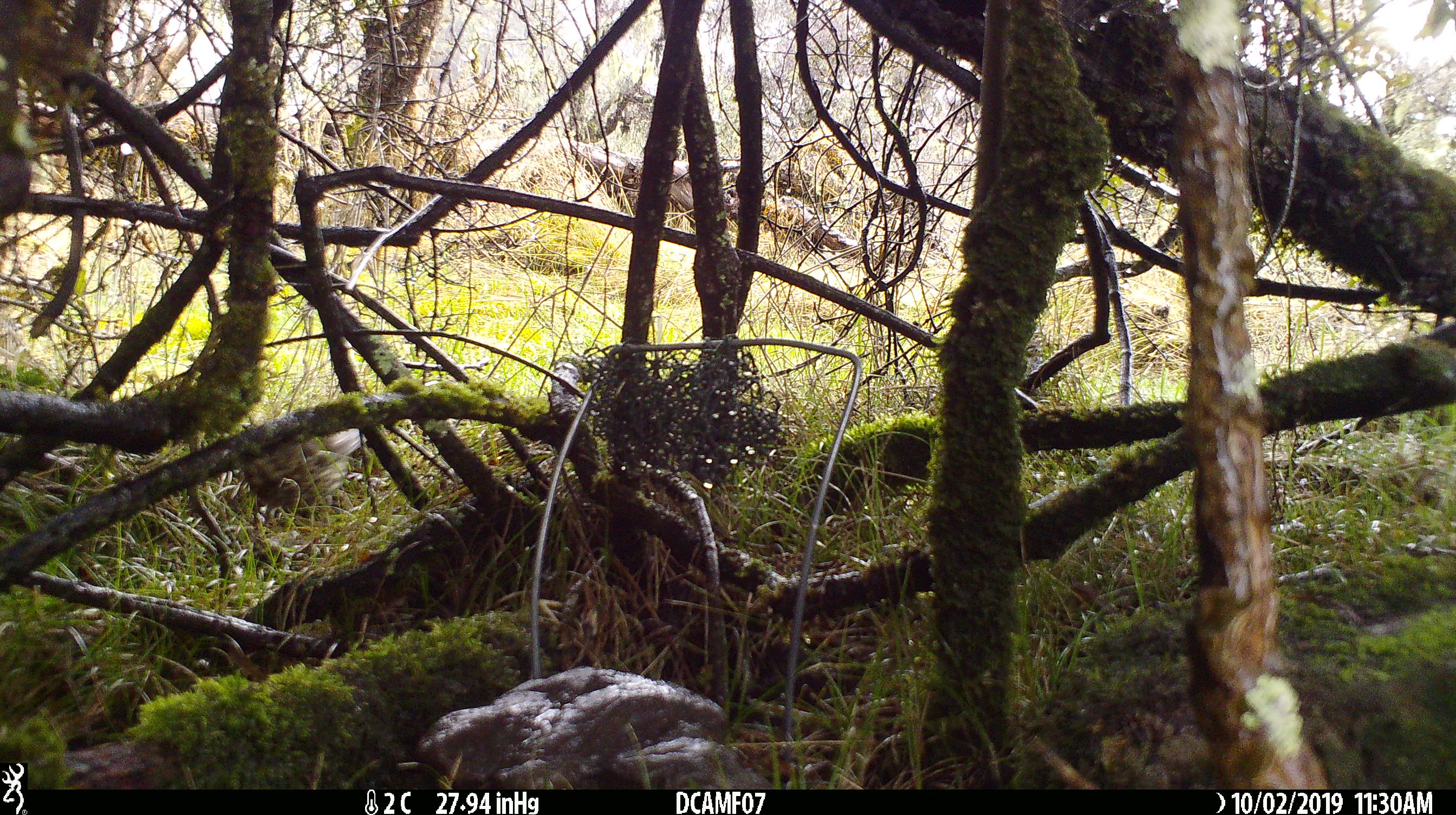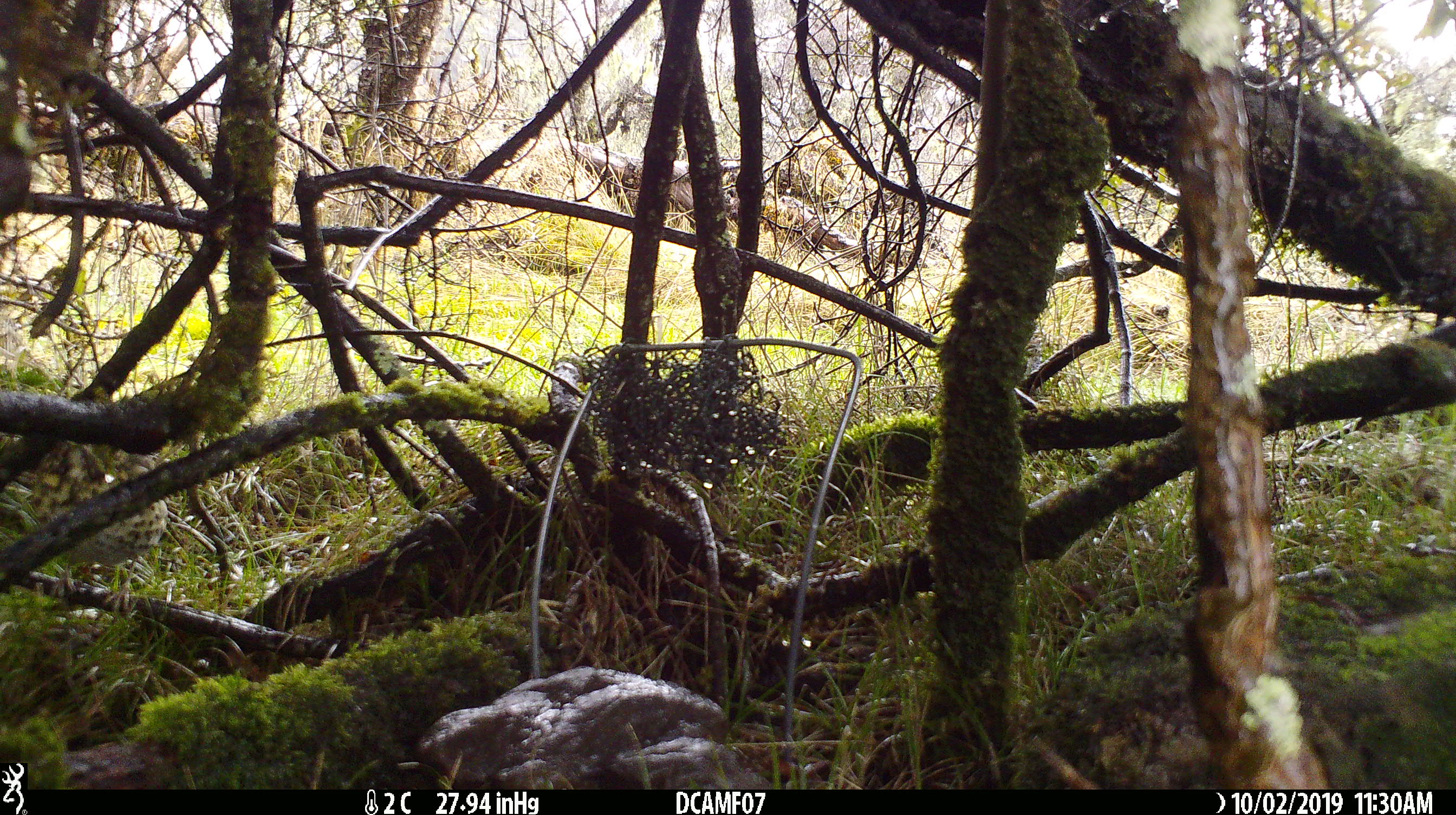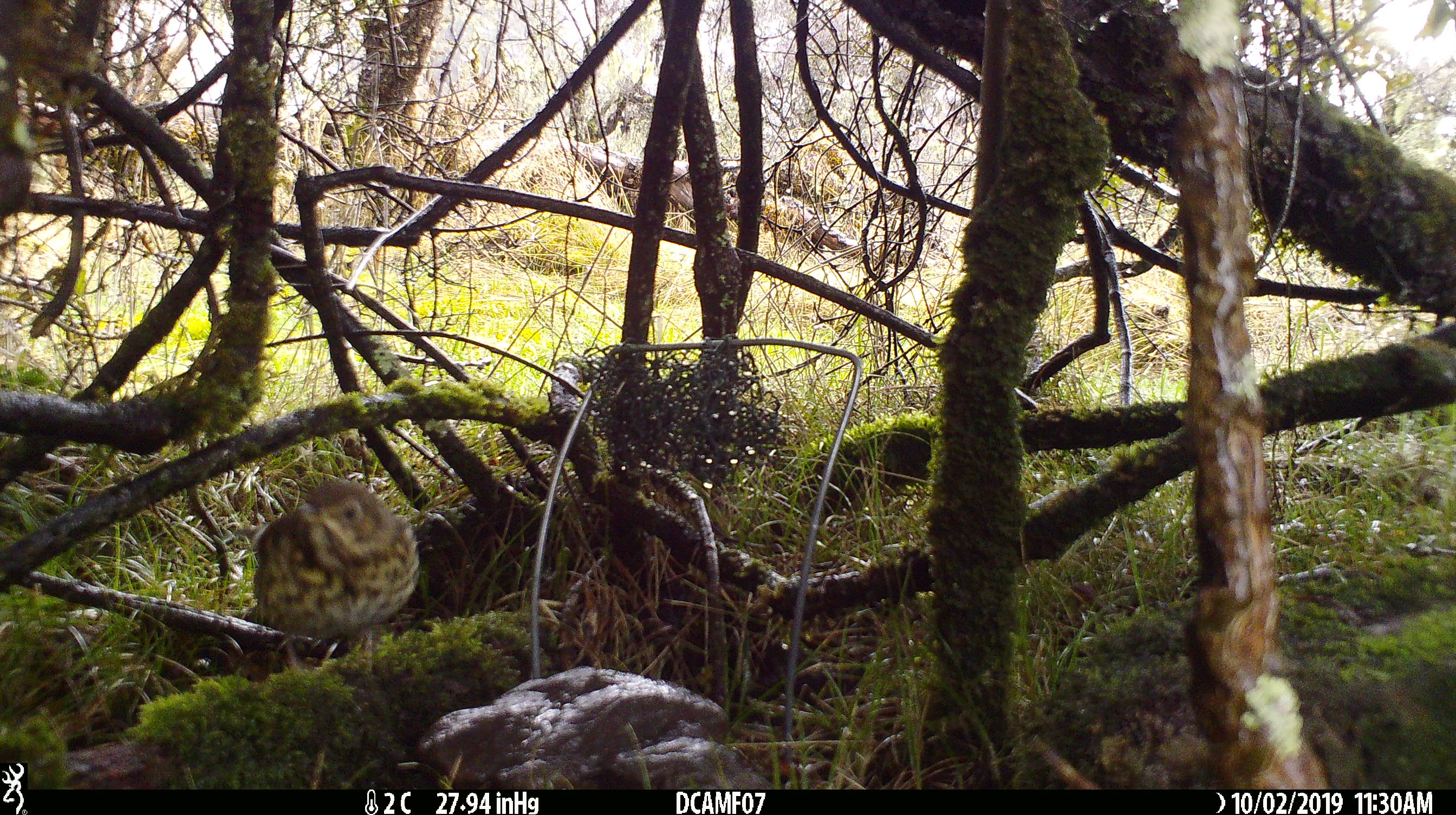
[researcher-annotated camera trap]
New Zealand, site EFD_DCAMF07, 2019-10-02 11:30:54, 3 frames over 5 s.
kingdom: Animalia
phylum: Chordata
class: Aves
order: Passeriformes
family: Turdidae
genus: Turdus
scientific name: Turdus philomelos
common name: song thrush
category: thrush